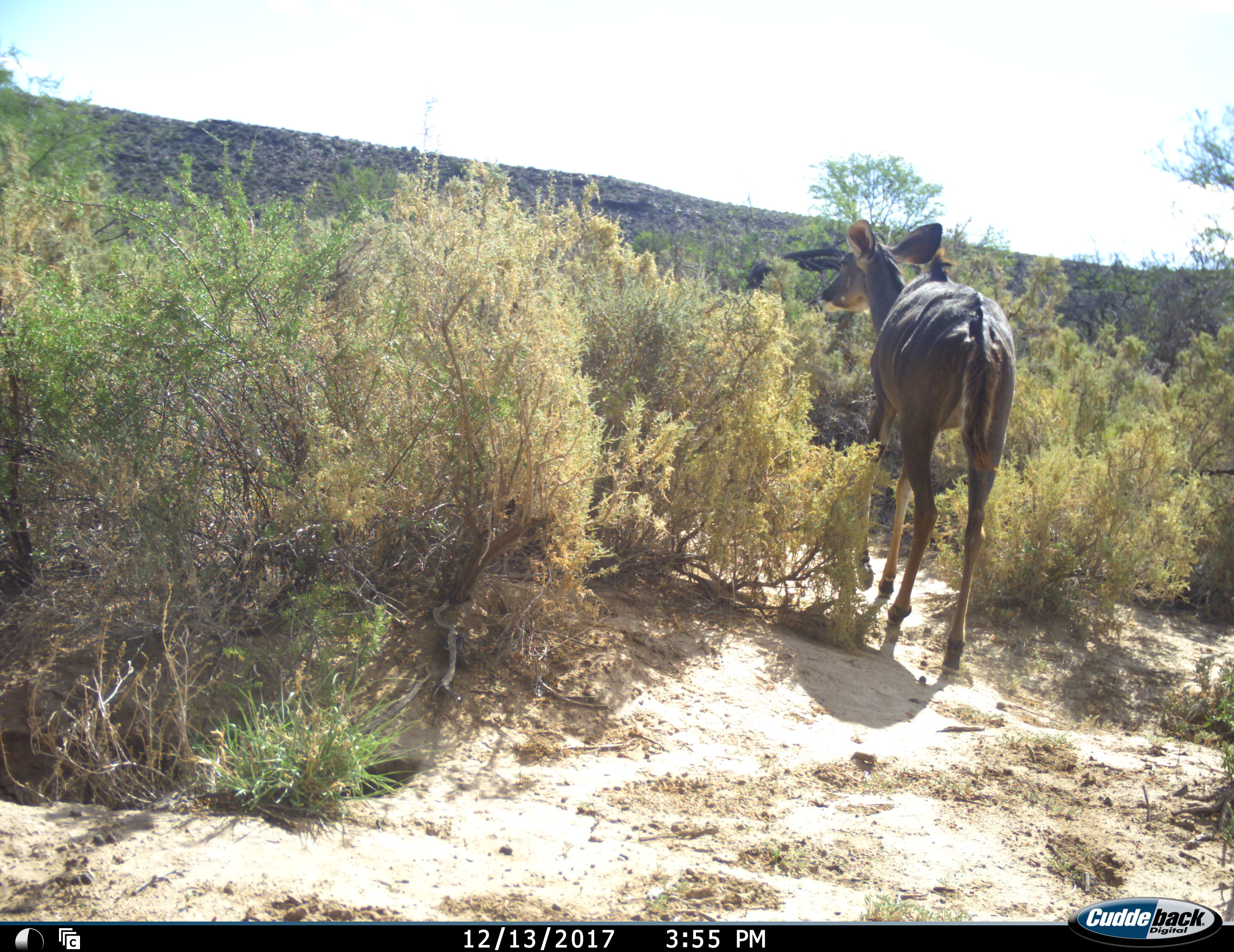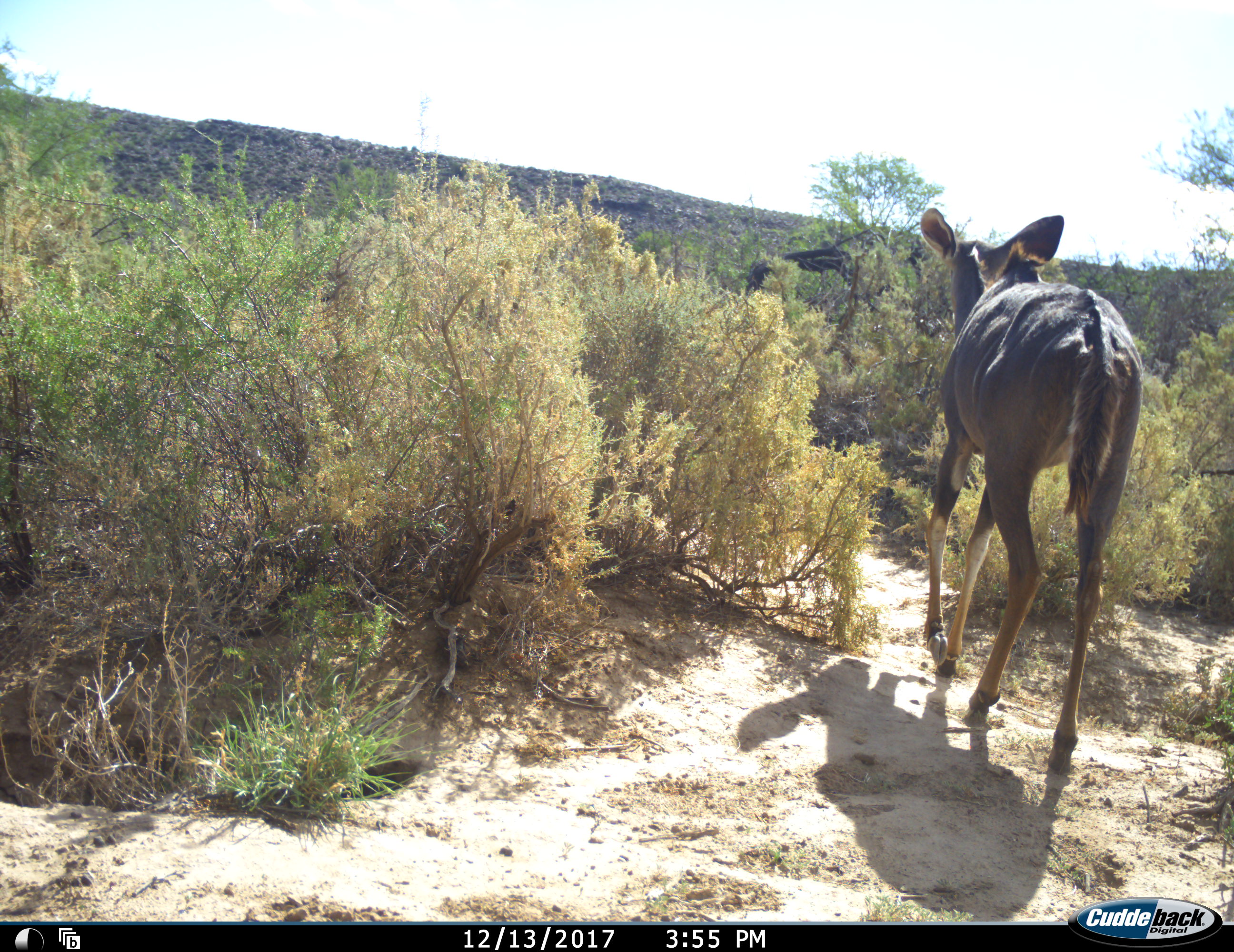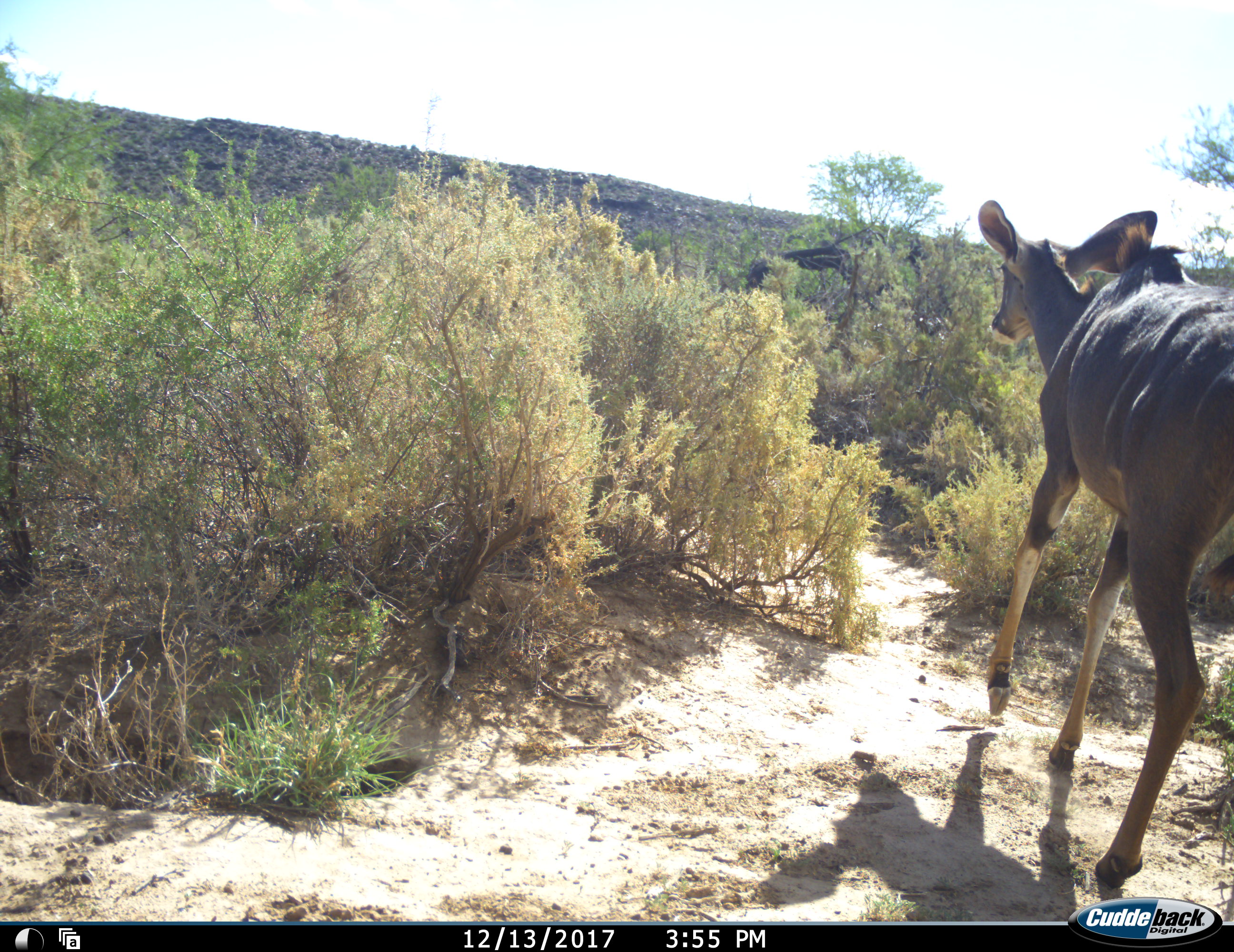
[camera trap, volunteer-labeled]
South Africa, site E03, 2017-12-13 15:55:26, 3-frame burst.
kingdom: Animalia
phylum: Chordata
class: Mammalia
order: Artiodactyla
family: Bovidae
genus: Tragelaphus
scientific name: Tragelaphus strepsiceros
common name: greater kudu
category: kudu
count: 1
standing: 0%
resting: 0%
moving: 100%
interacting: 0%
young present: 0%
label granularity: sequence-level